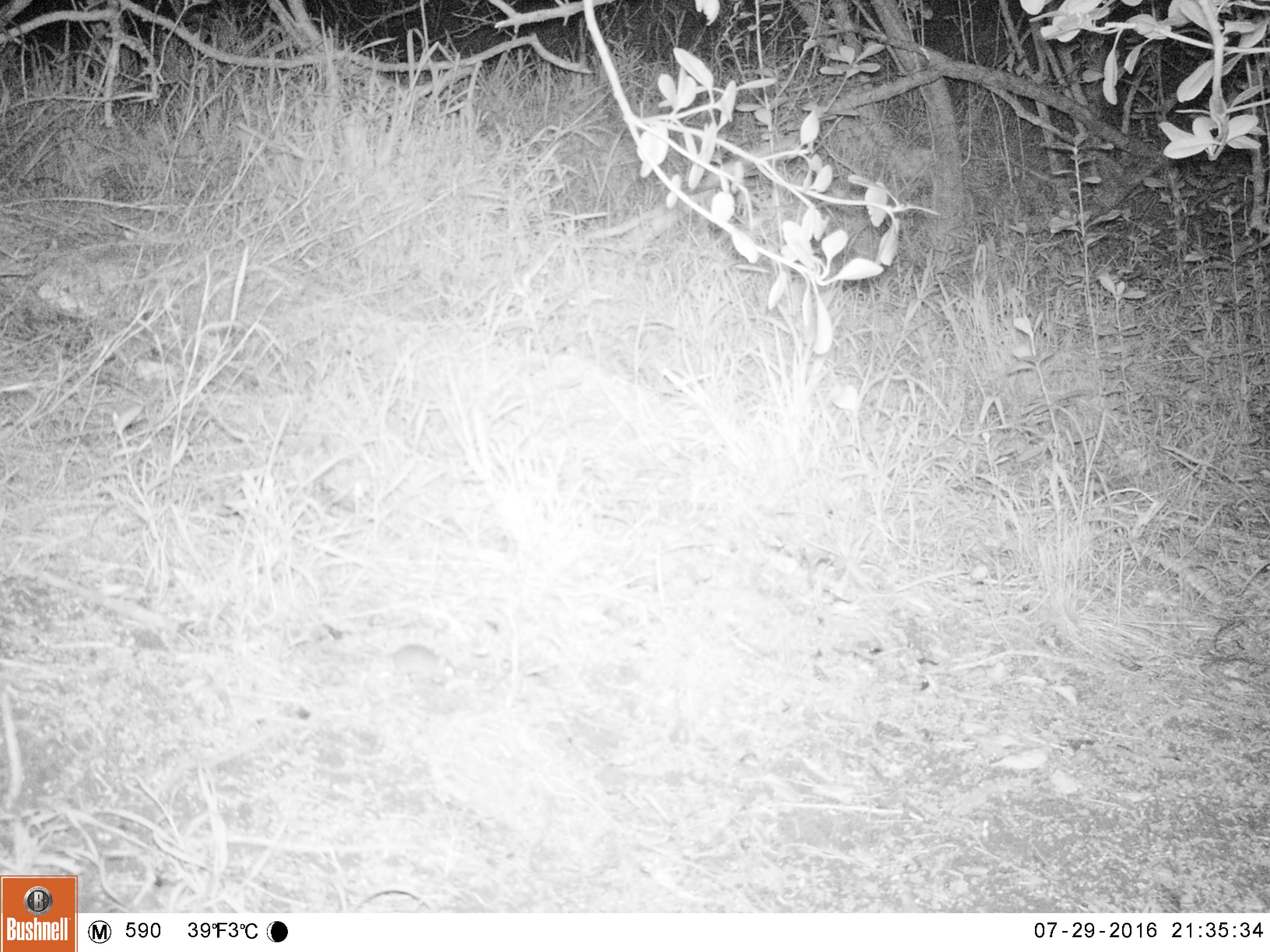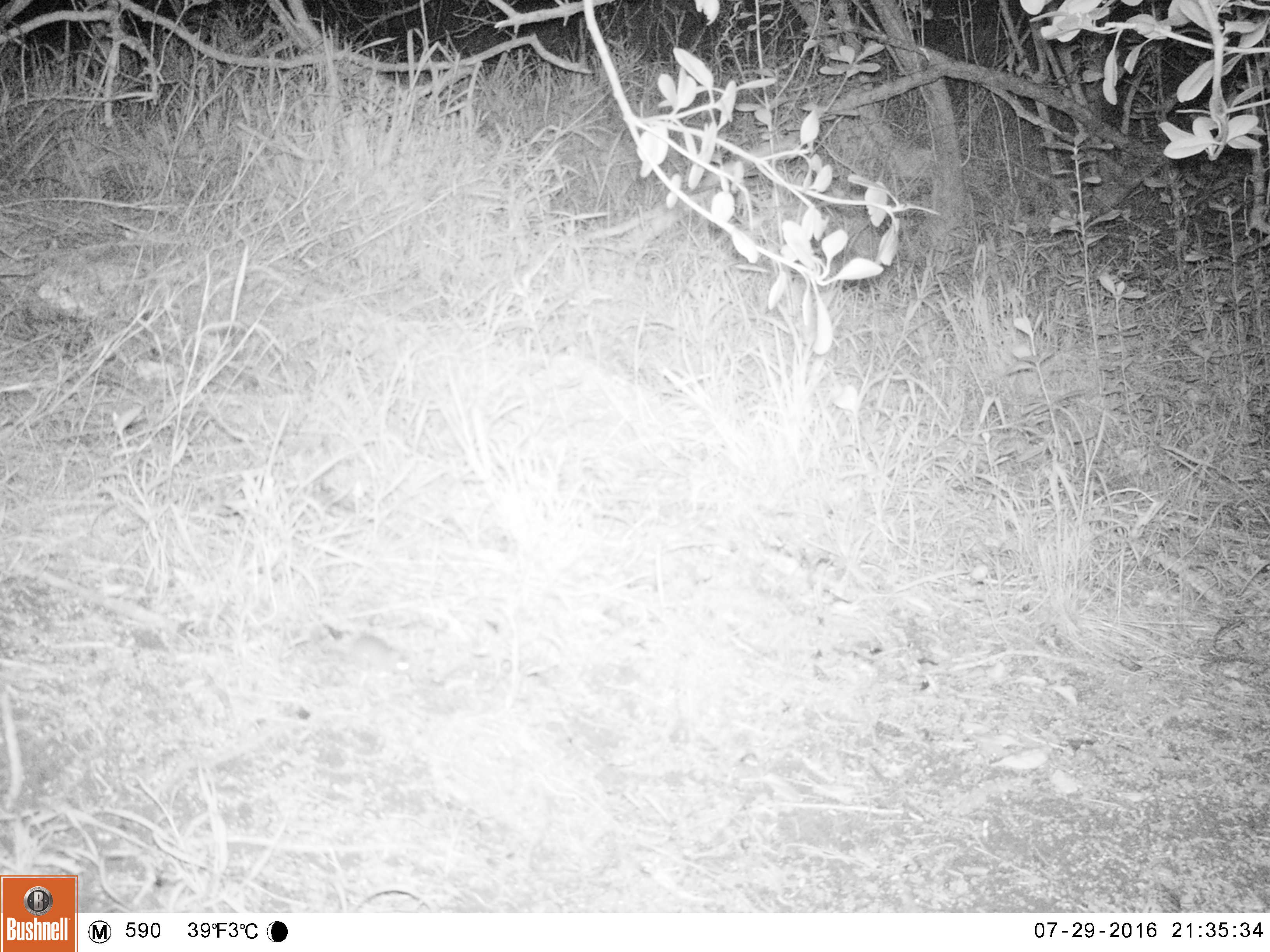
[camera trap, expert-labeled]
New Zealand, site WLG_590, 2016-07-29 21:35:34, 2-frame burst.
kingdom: Animalia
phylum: Chordata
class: Mammalia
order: Rodentia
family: Muridae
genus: Mus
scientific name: Mus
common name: mouse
Mouse (Mus).